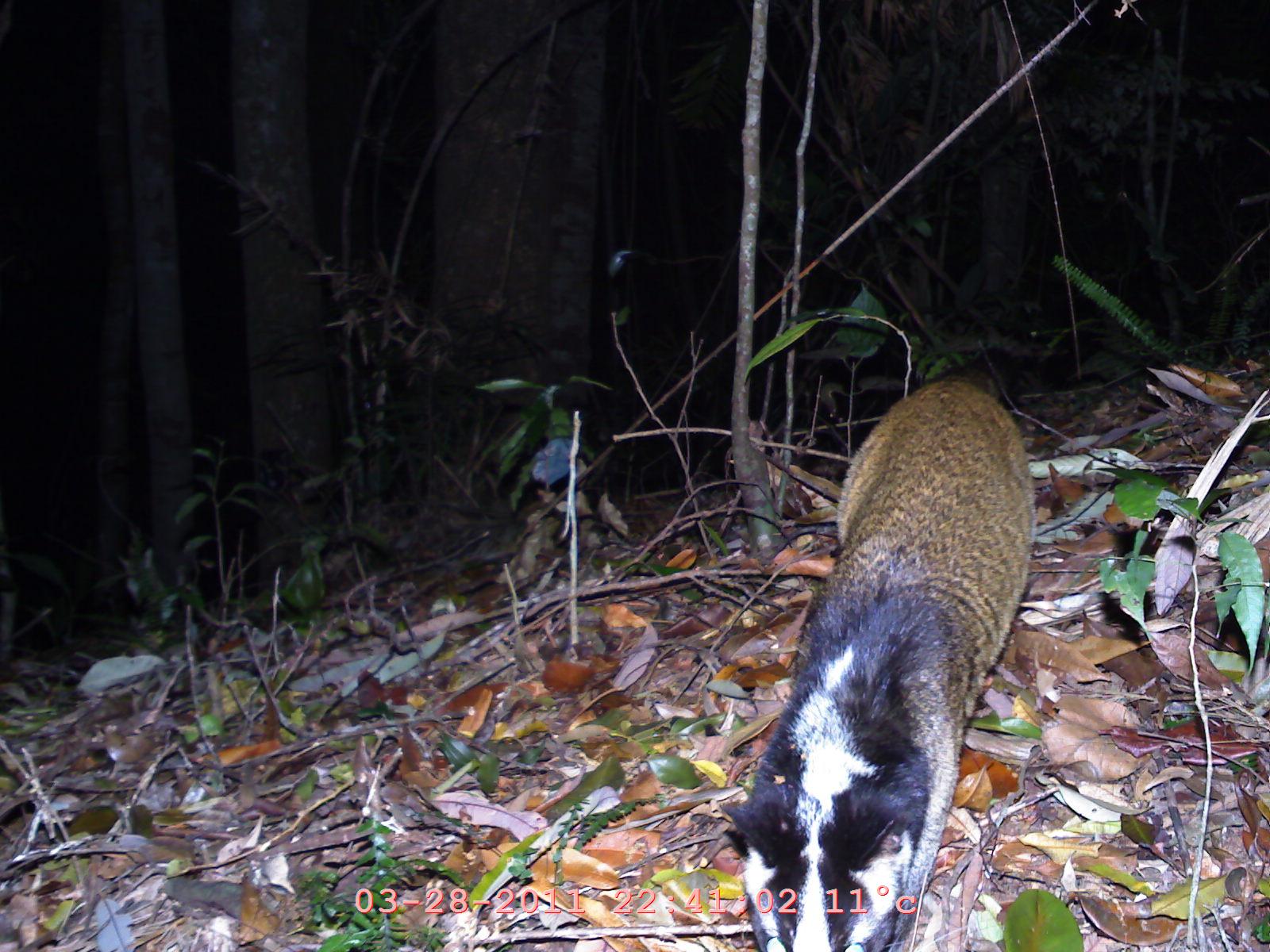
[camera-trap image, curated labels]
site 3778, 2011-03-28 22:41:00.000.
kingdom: Animalia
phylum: Chordata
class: Mammalia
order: Carnivora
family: Viverridae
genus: Paguma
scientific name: Paguma larvata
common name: masked palm civet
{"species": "Paguma larvata (masked palm civet)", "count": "1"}